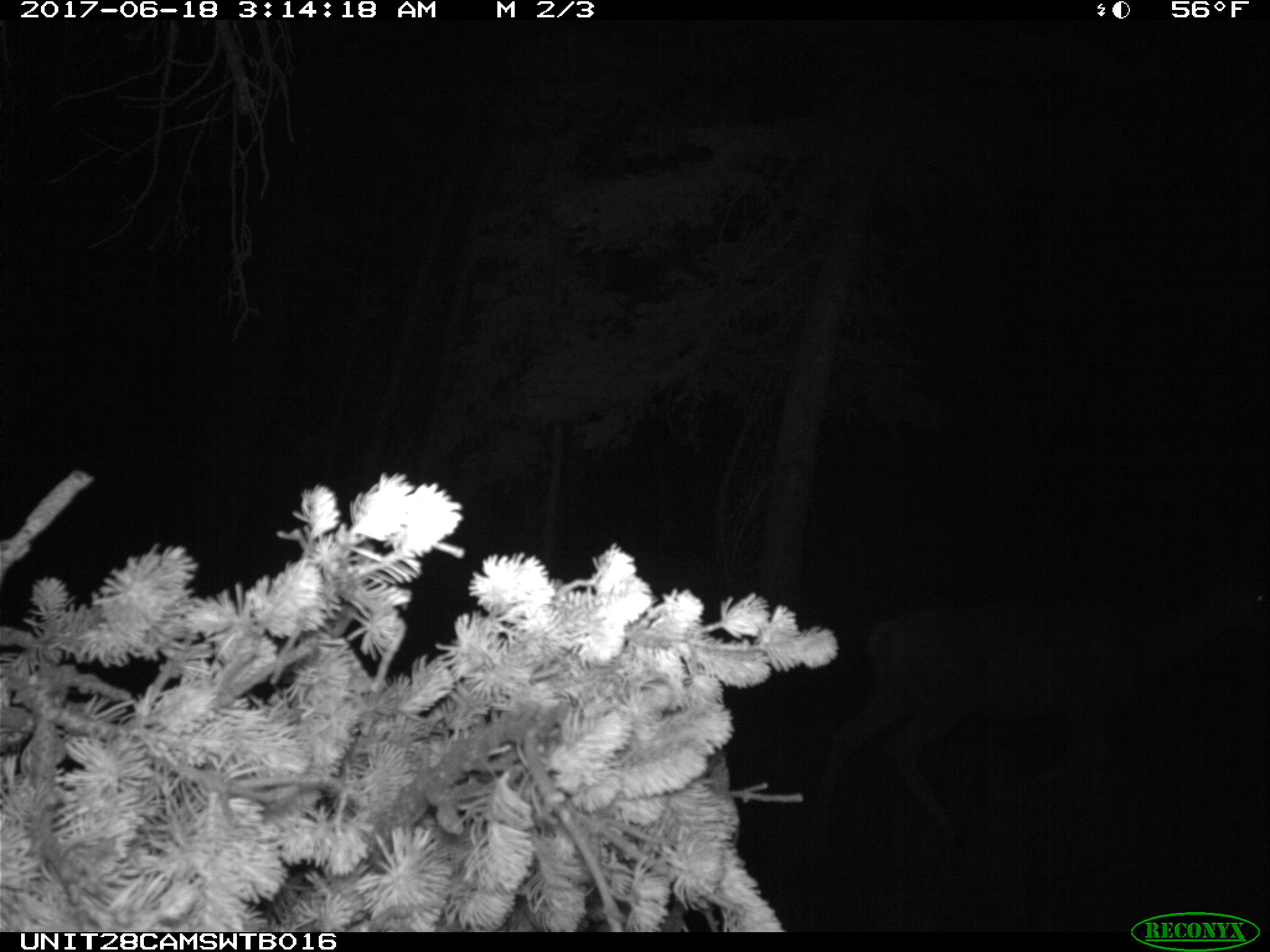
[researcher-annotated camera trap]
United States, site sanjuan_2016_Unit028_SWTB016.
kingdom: Animalia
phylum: Chordata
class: Mammalia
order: Artiodactyla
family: Cervidae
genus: Odocoileus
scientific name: Odocoileus hemionus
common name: mule deer